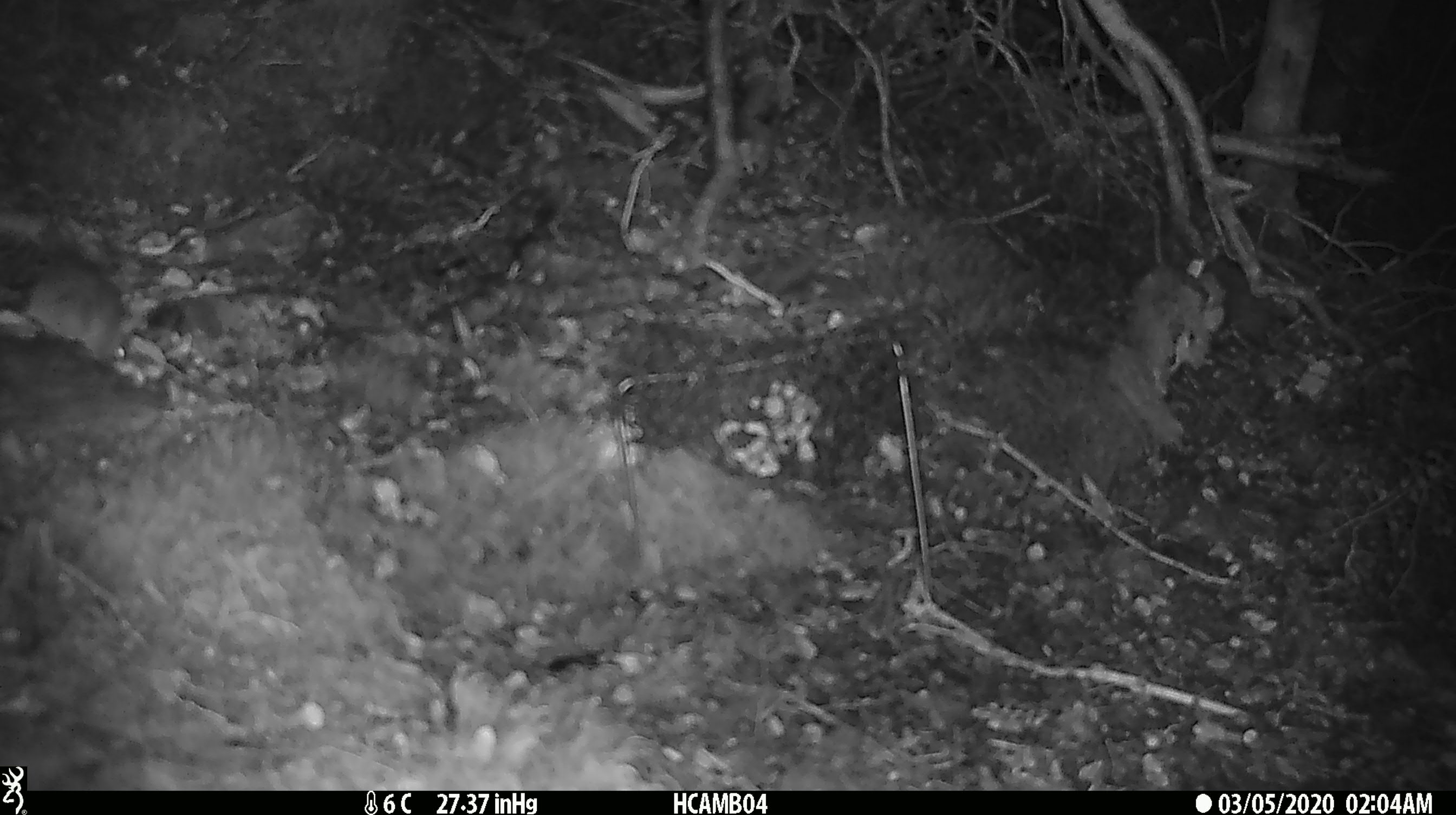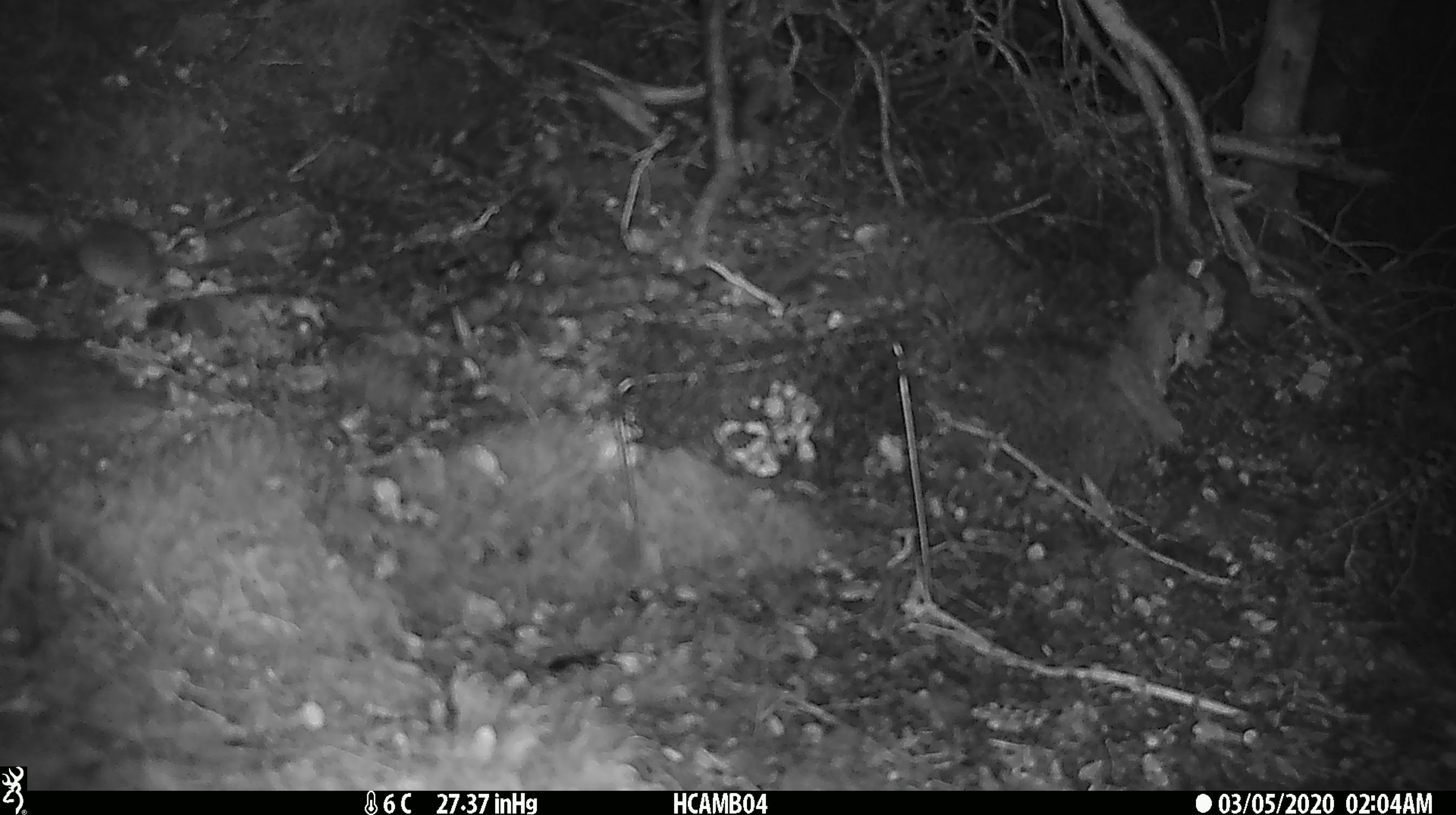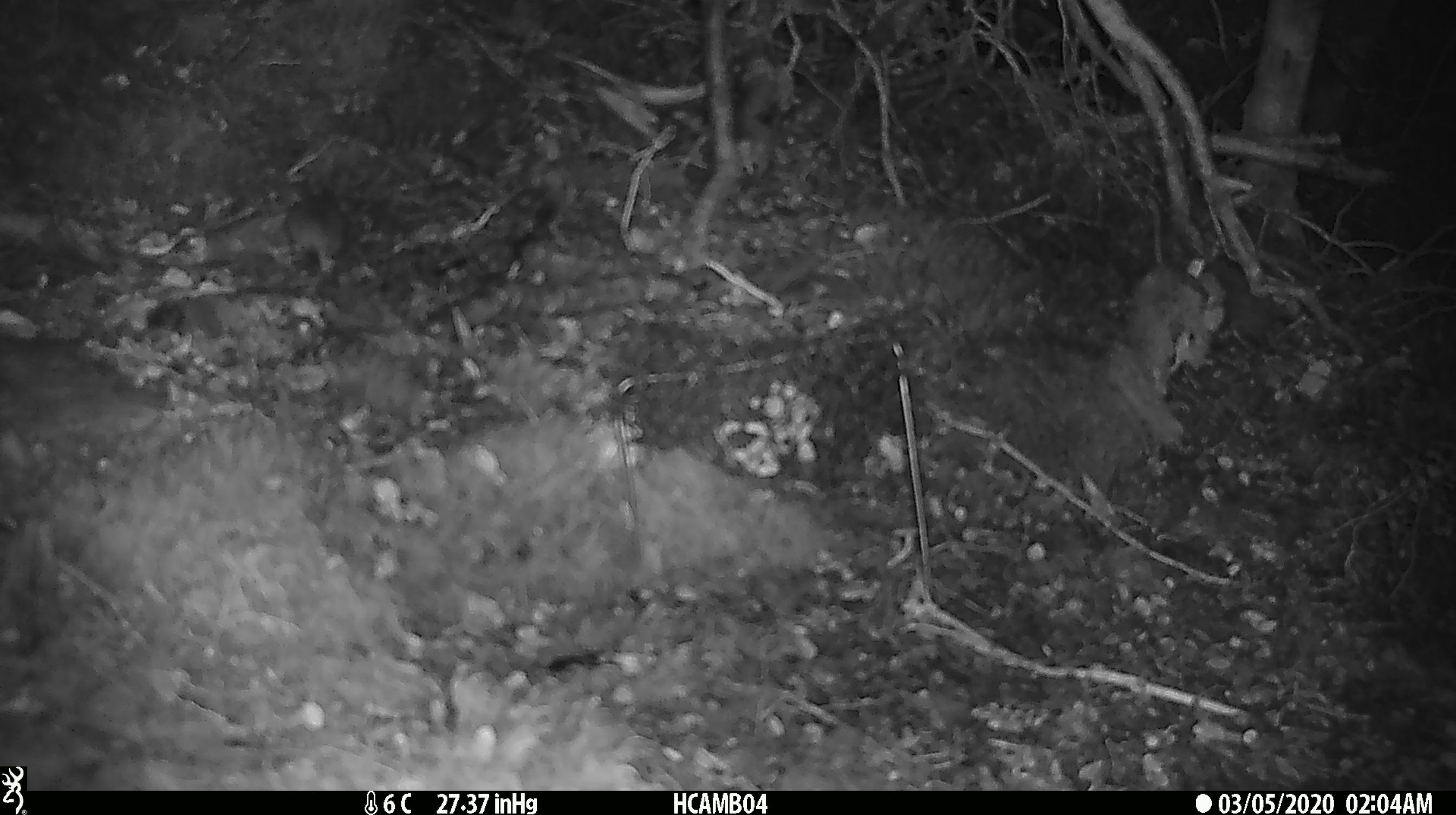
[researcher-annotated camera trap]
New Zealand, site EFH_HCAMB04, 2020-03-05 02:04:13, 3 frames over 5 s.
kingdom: Animalia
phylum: Chordata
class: Mammalia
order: Rodentia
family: Muridae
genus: Mus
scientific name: Mus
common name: mouse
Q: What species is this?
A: Mouse (Mus).